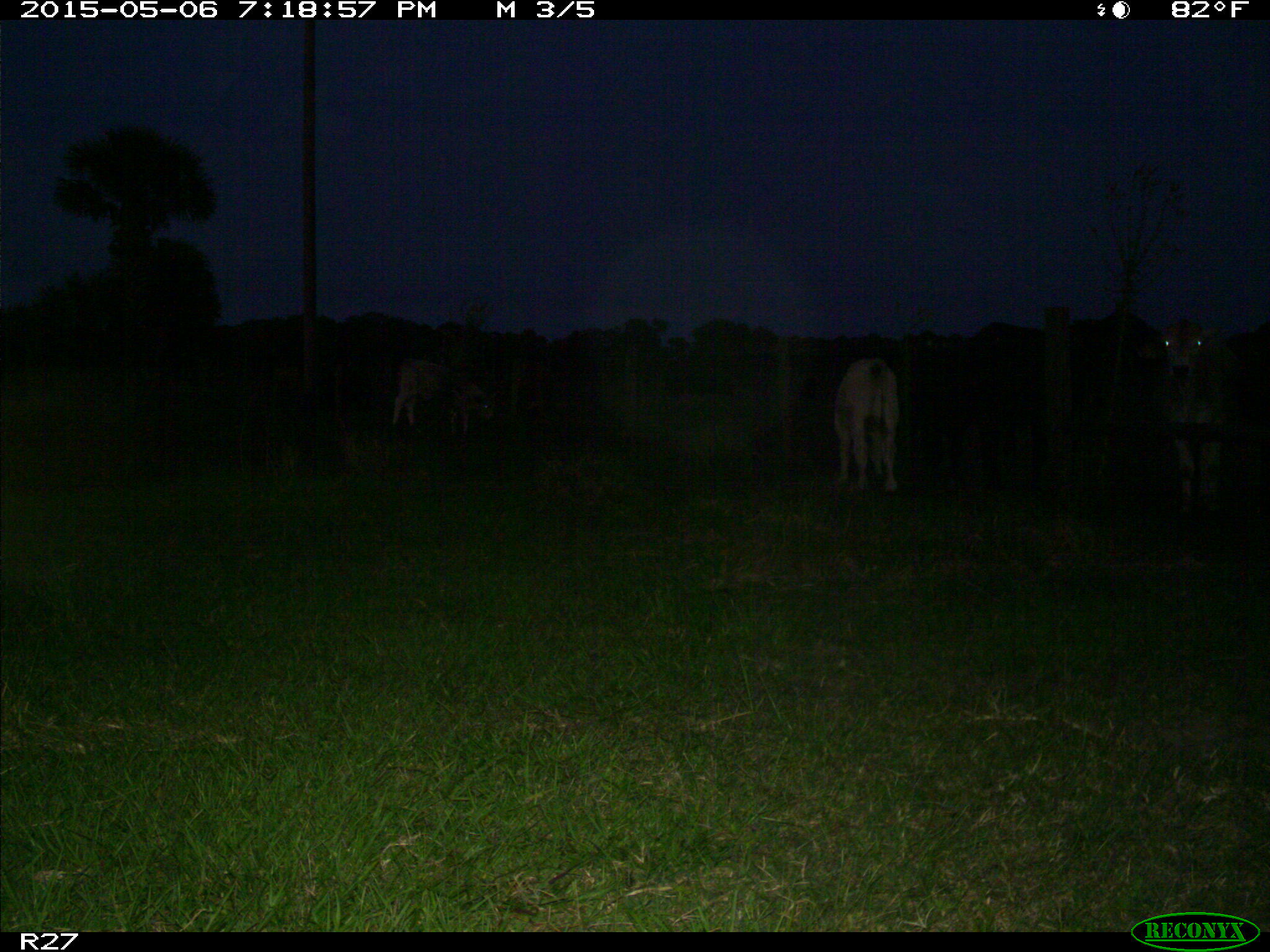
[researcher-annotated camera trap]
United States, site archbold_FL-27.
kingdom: Animalia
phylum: Chordata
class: Mammalia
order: Artiodactyla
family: Bovidae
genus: Bos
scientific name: Bos taurus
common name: domestic cow